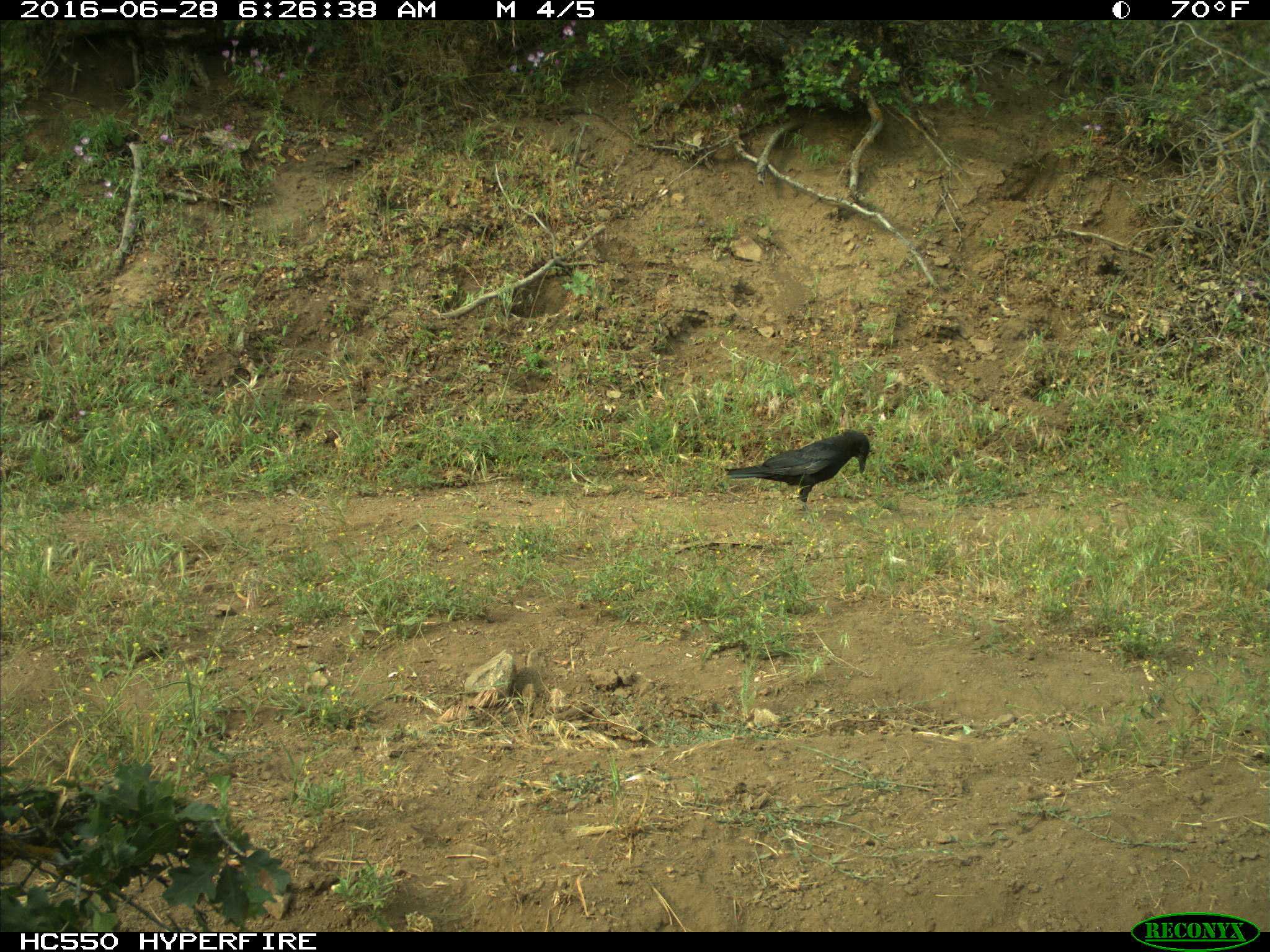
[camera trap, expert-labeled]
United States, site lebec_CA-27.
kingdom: Animalia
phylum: Chordata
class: Aves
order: Passeriformes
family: Corvidae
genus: Corvus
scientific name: Corvus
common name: crows and ravens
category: unidentified corvus